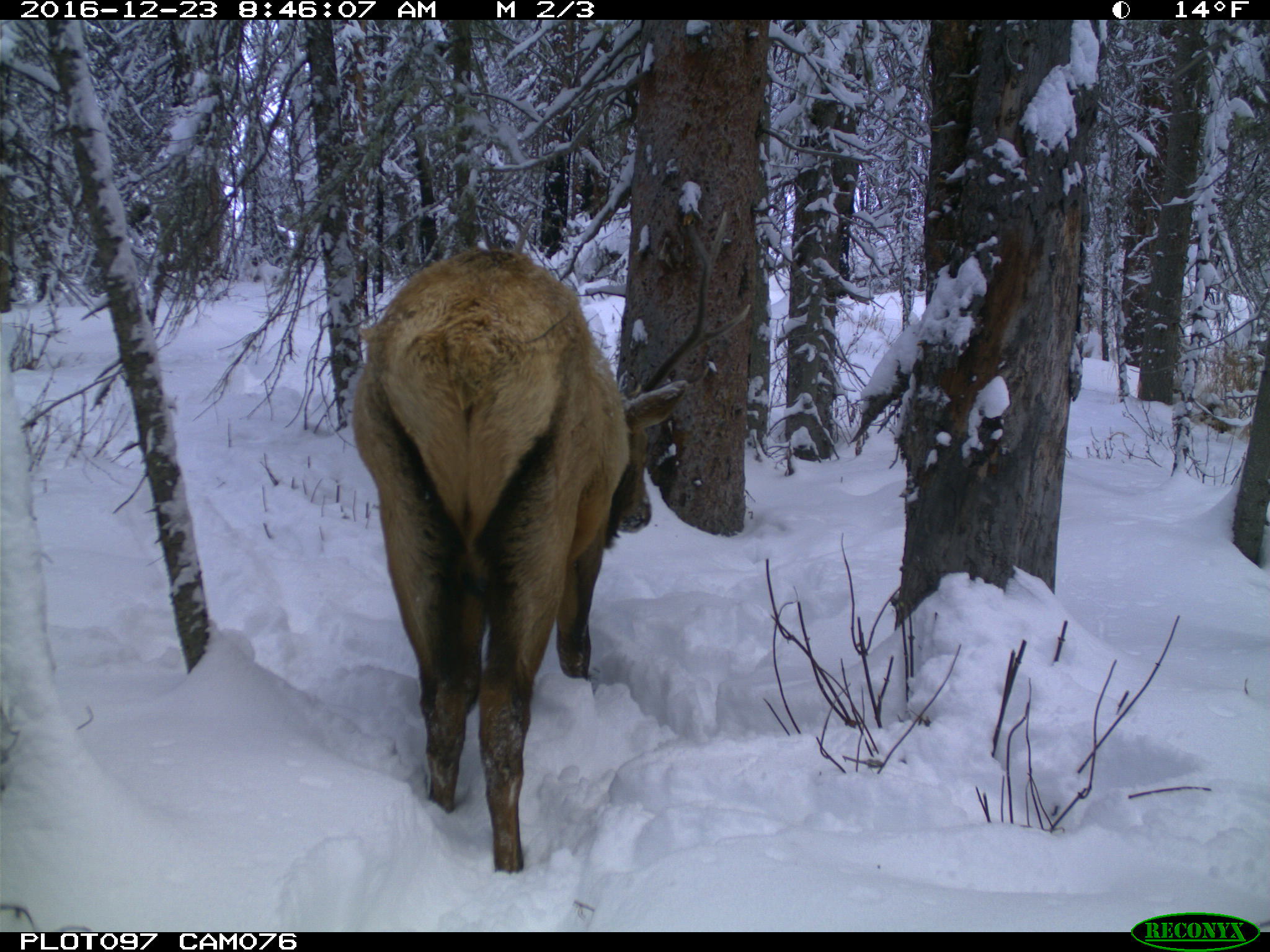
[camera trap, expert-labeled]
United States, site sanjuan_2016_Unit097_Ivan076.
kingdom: Animalia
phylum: Chordata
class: Mammalia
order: Artiodactyla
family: Cervidae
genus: Cervus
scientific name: Cervus elaphus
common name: red deer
Cervus elaphus (red deer).